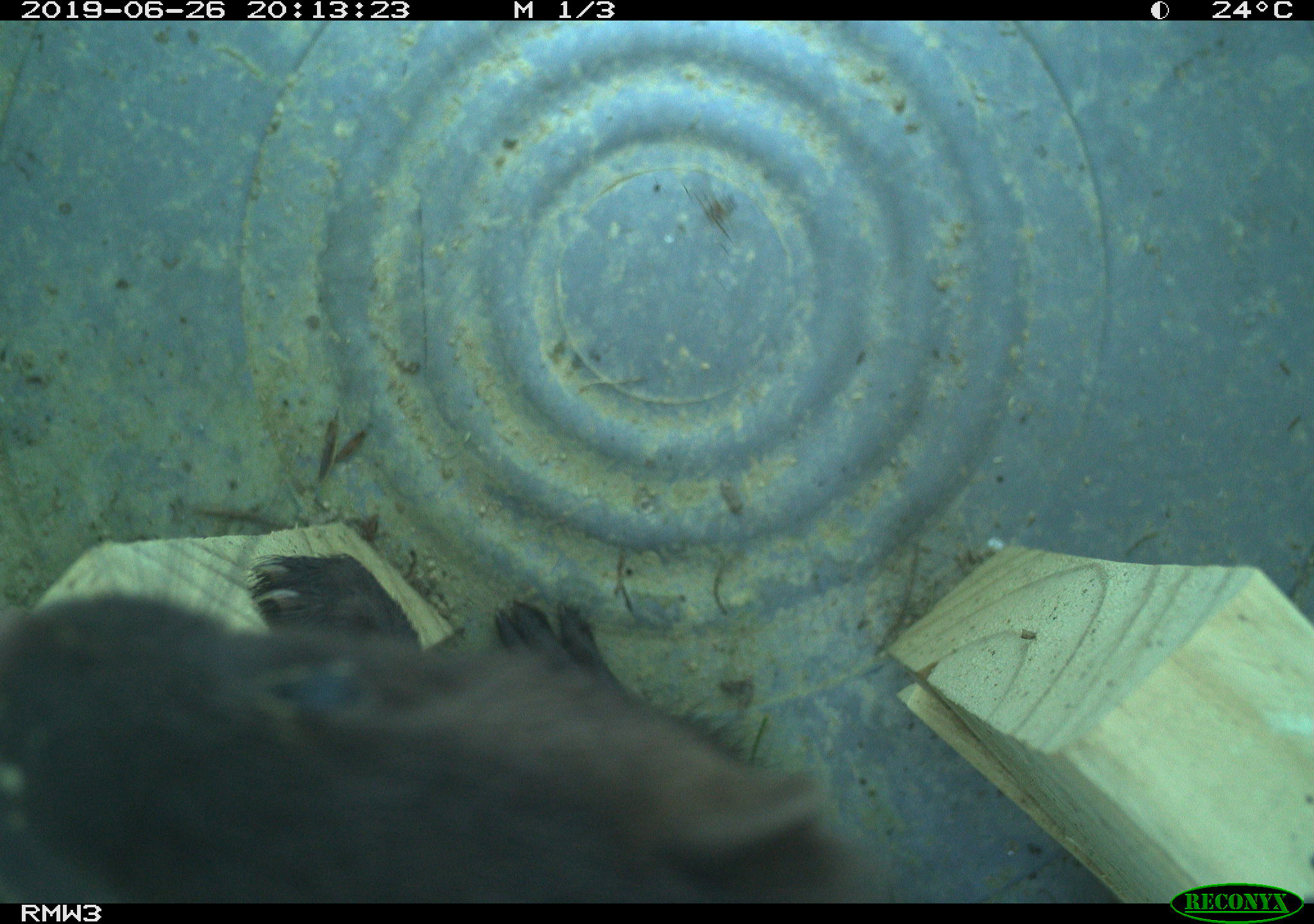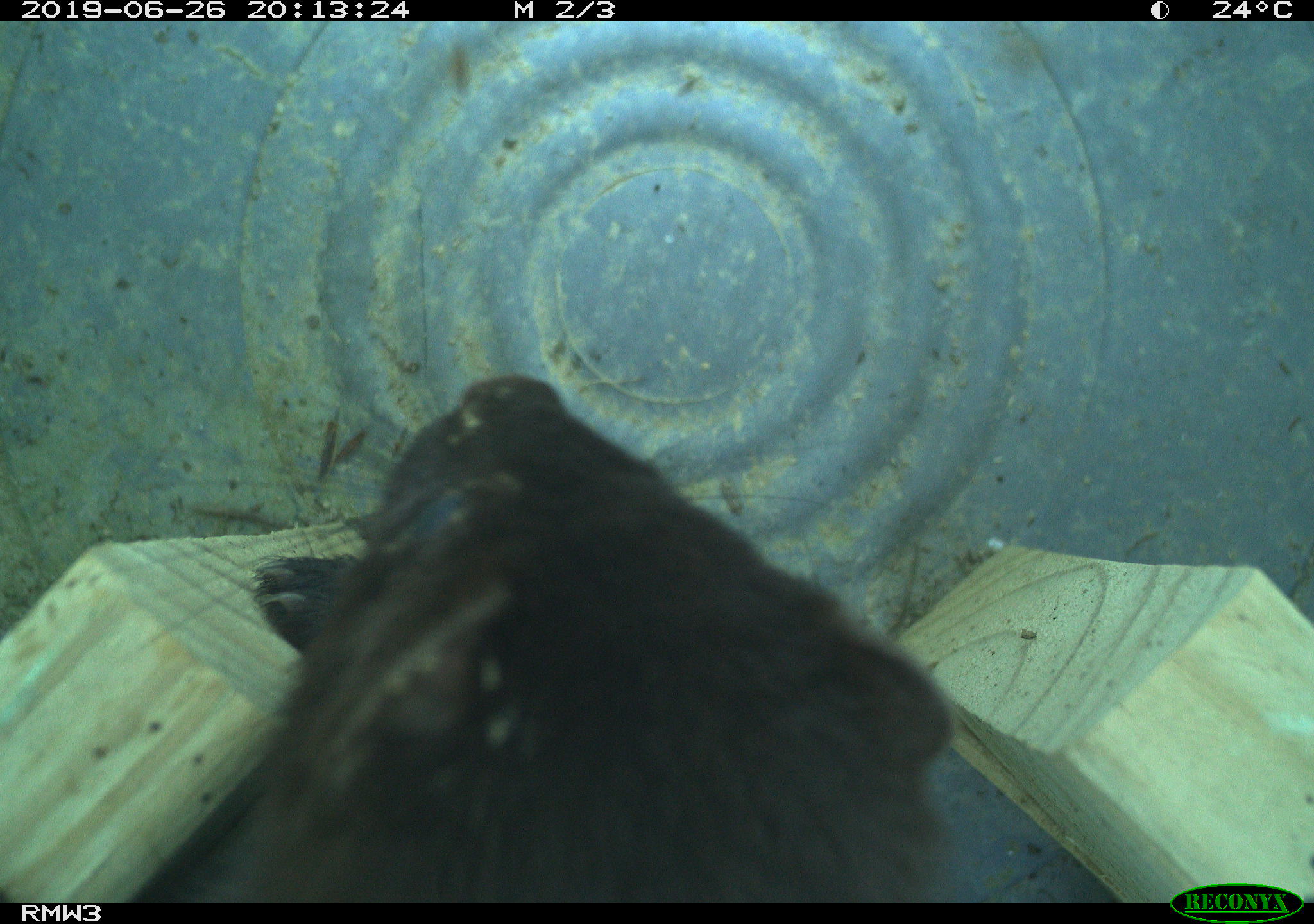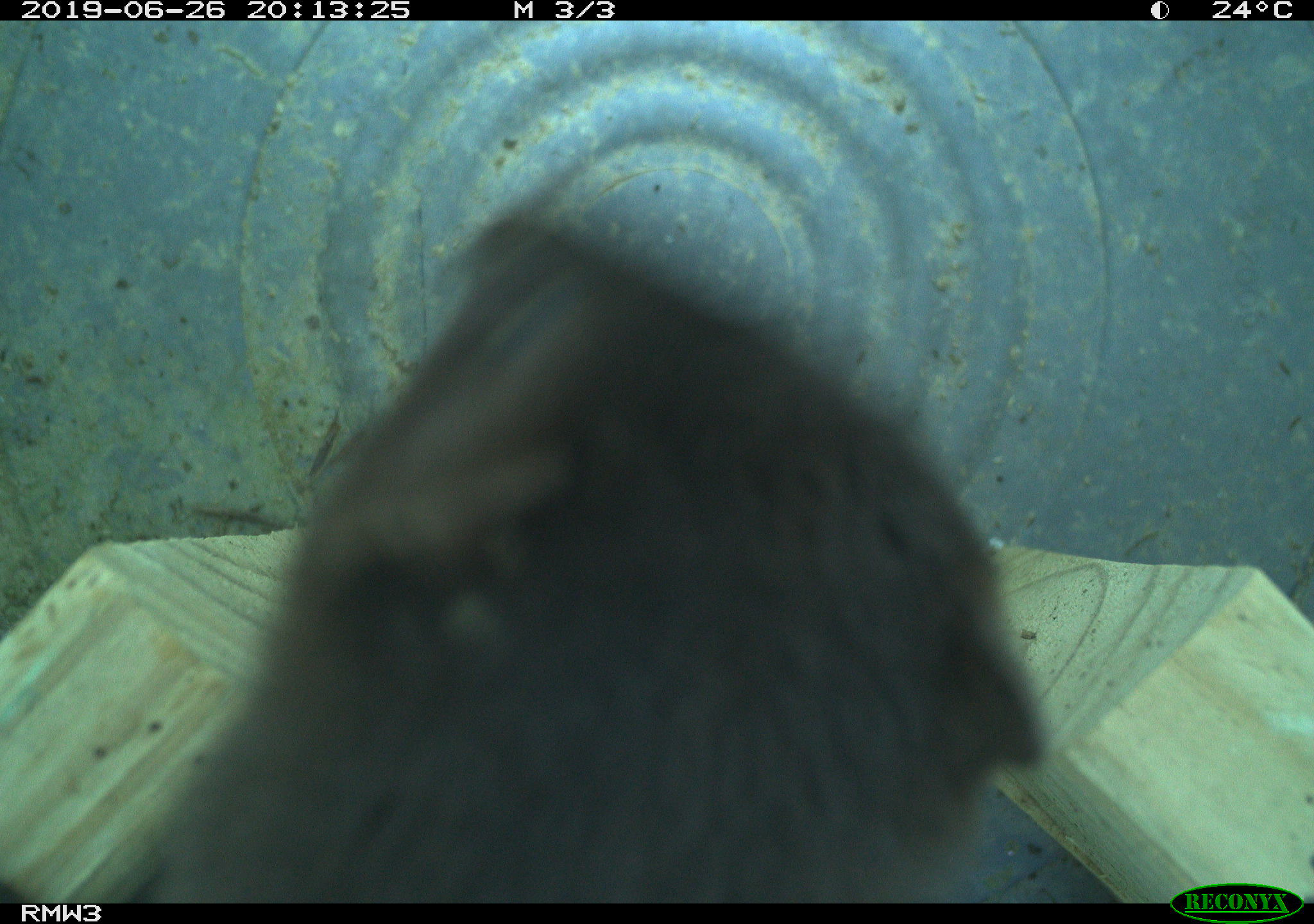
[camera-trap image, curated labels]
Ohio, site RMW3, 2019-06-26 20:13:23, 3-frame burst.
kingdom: Animalia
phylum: Chordata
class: Mammalia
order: Carnivora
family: Mustelidae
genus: Neogale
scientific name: Neogale vison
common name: american mink